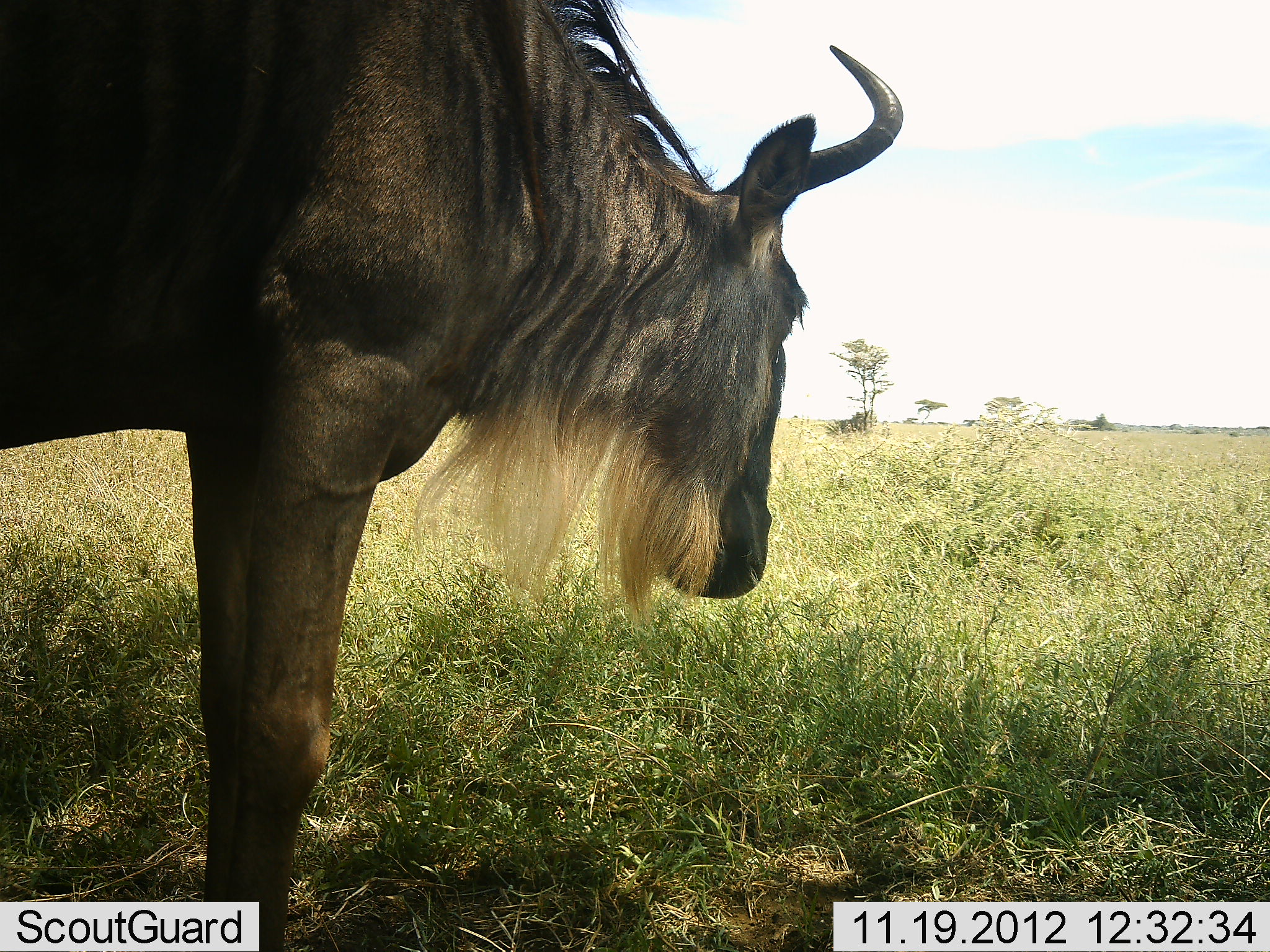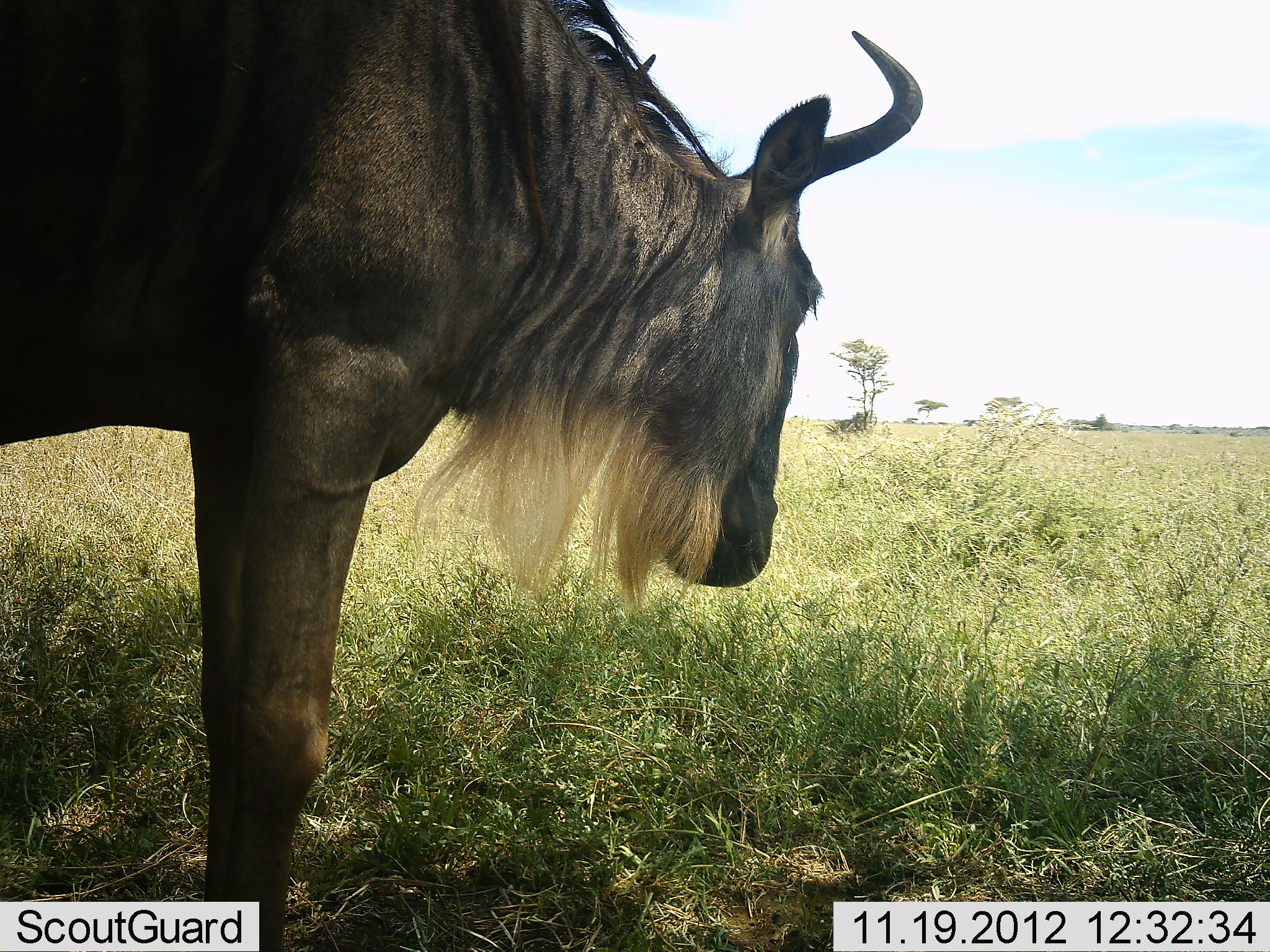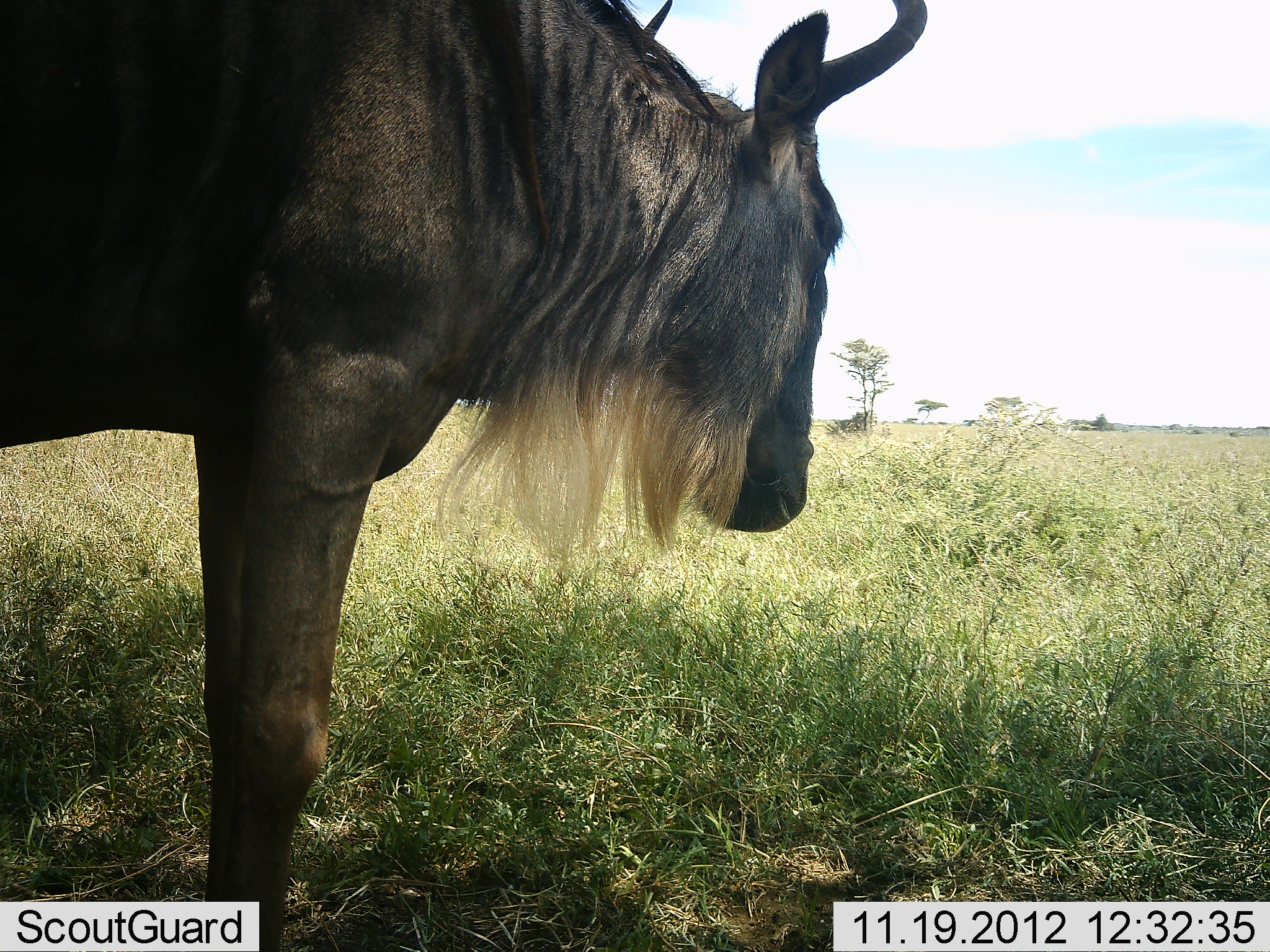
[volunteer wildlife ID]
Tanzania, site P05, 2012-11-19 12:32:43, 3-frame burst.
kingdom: Animalia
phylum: Chordata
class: Mammalia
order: Artiodactyla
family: Bovidae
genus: Connochaetes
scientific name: Connochaetes taurinus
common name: blue wildebeest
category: wildebeest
Wildebeest (blue wildebeest) (Connochaetes taurinus), count 1. Behavior (volunteer vote fractions): standing 100%, resting 0%, moving 0%, interacting 0%. Young present (vote fraction): 0%. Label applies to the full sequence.